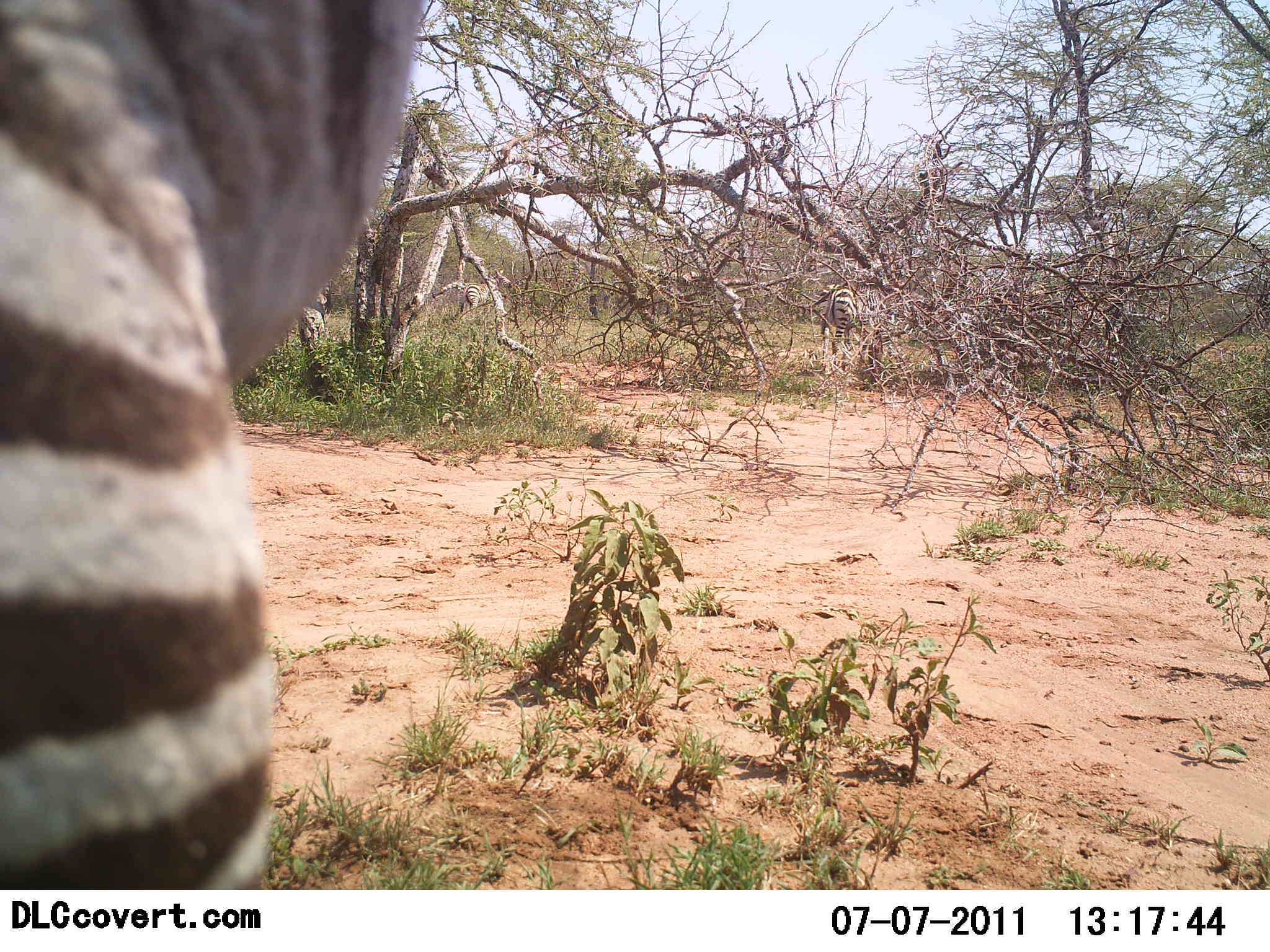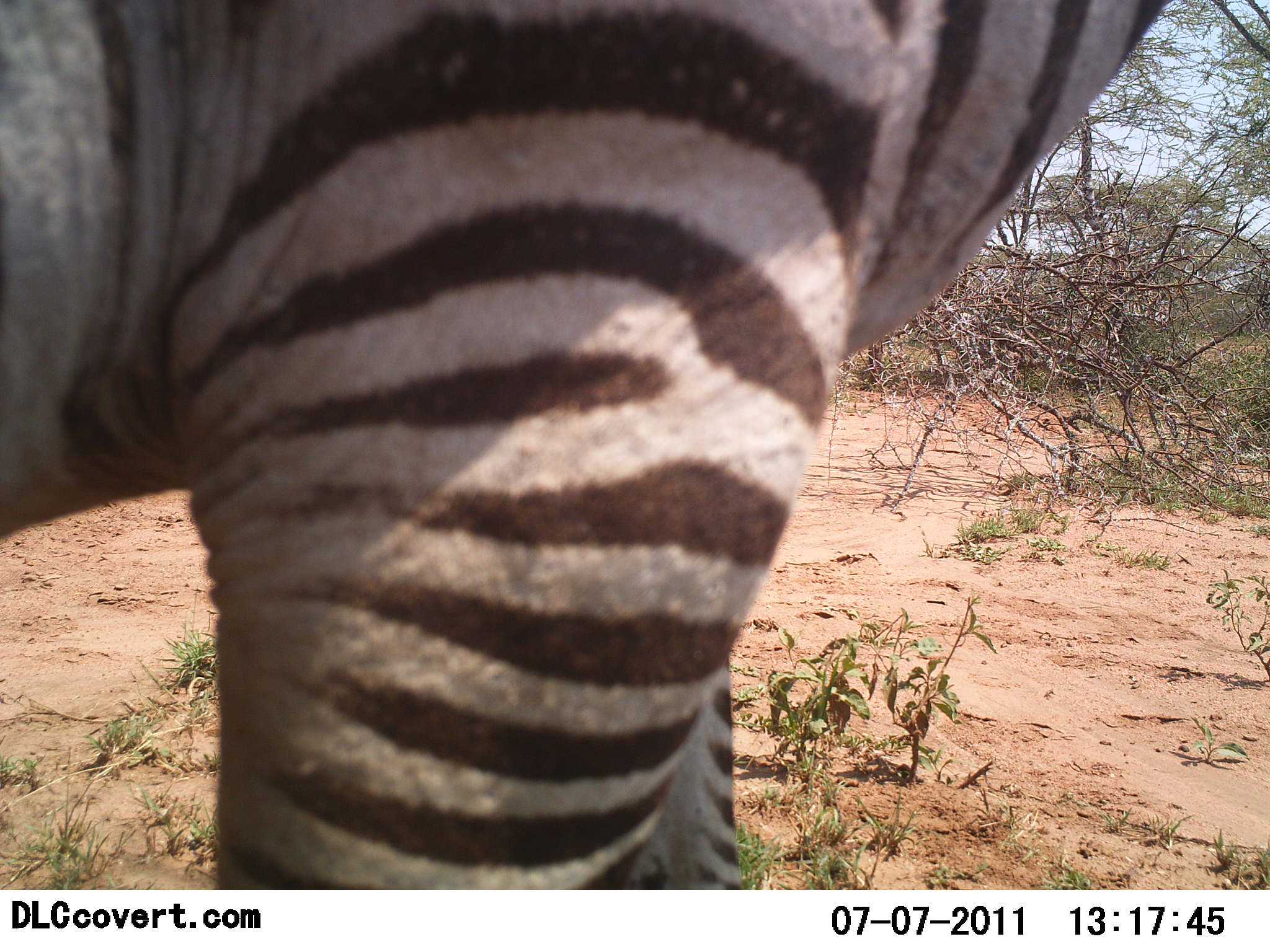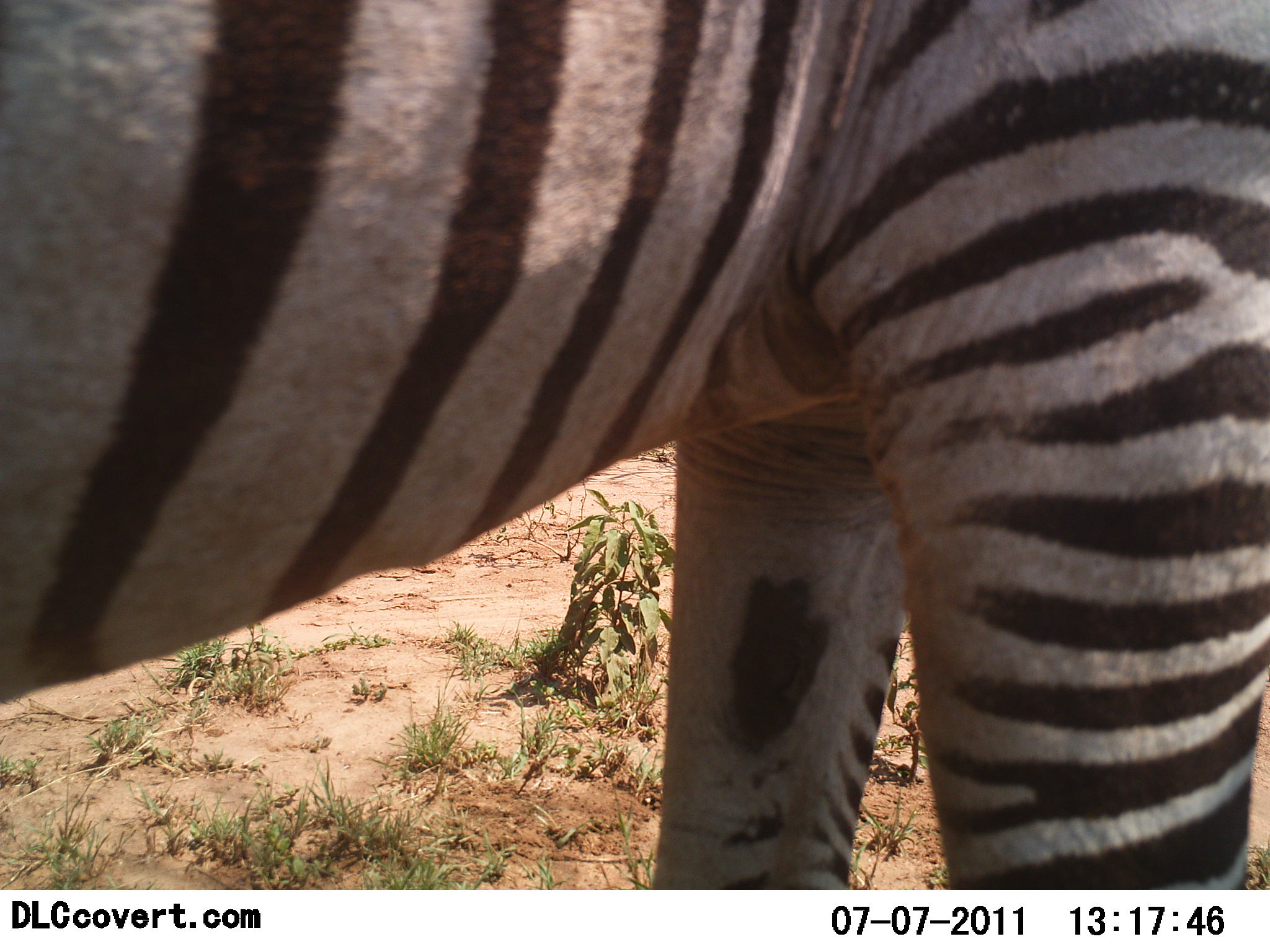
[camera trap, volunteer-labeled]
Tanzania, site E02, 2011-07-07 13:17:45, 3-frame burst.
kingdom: Animalia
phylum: Chordata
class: Mammalia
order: Perissodactyla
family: Equidae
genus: Equus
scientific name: Equus quagga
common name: plains zebra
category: zebra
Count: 1.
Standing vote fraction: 50%.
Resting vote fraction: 0%.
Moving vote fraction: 67%.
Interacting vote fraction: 0%.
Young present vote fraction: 0%.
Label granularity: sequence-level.